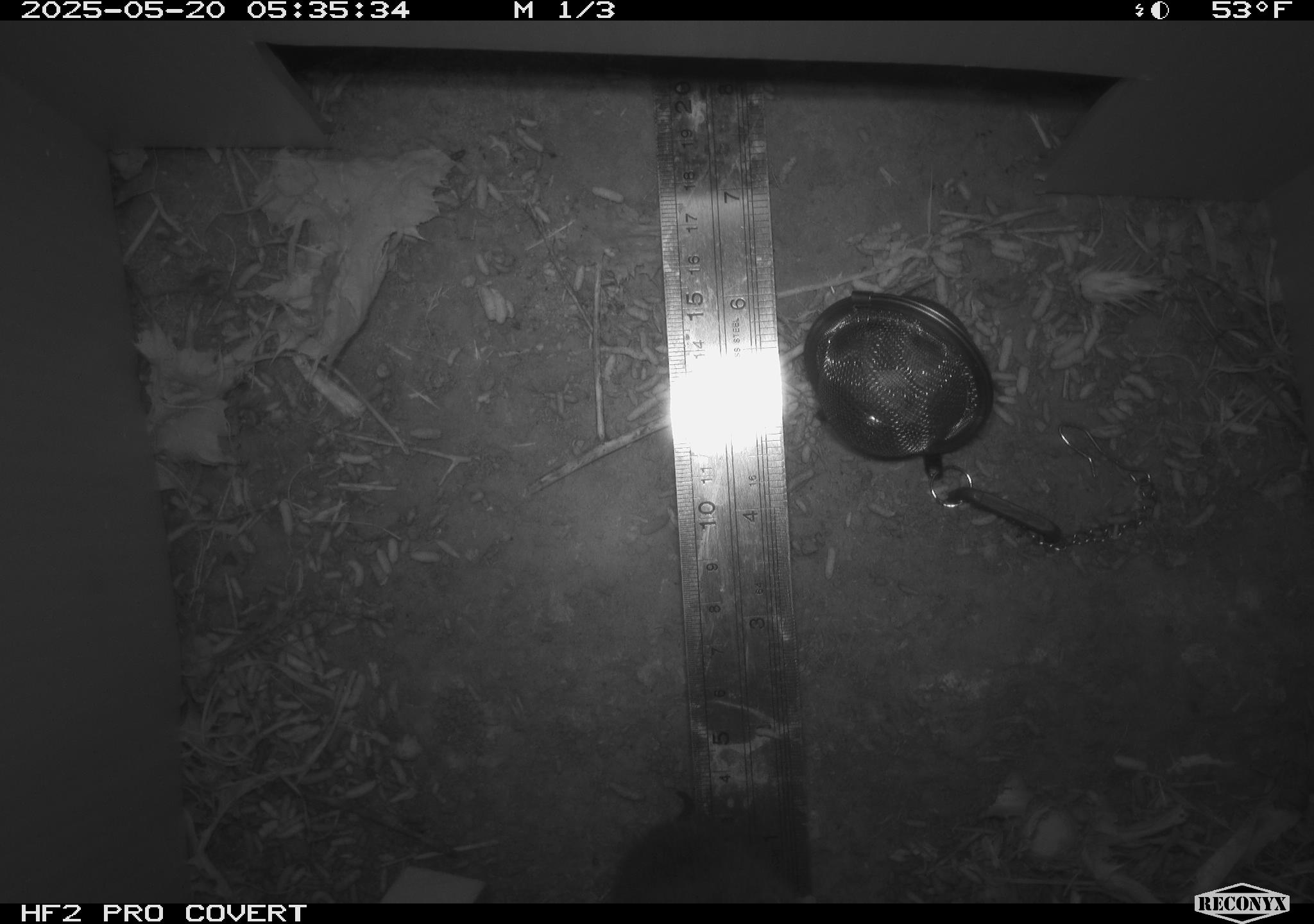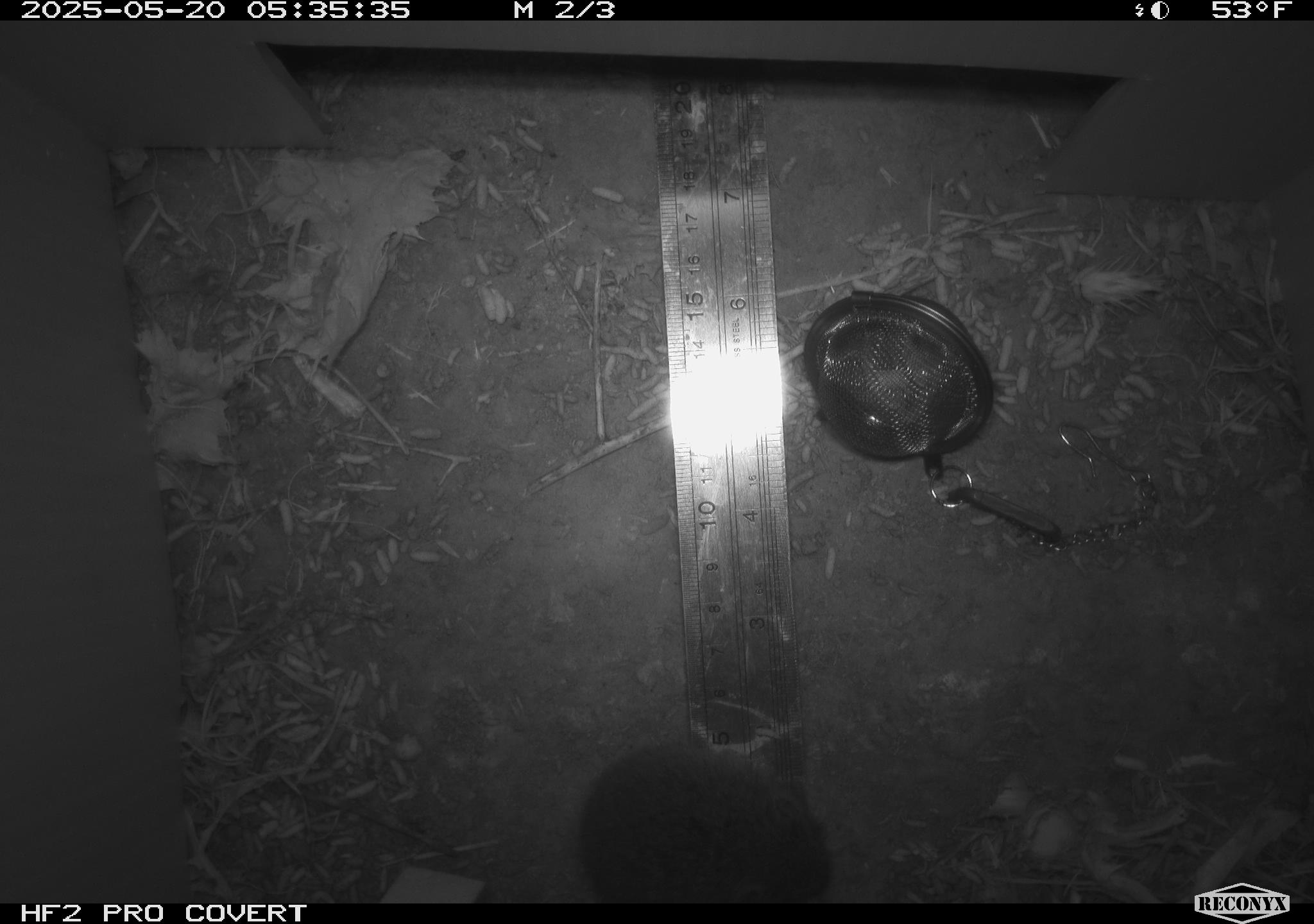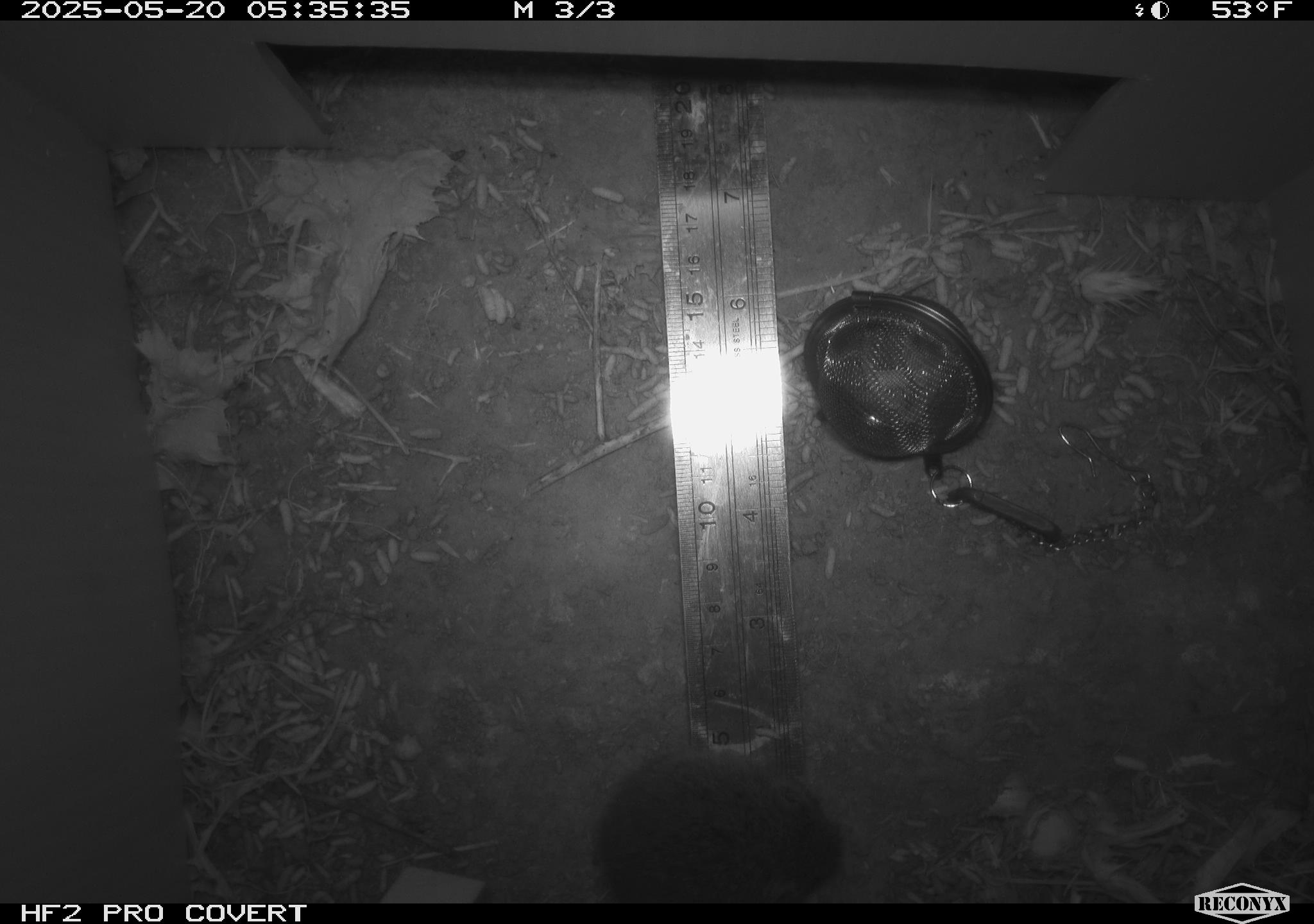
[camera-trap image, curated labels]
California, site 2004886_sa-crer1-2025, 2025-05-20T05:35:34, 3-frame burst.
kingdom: Animalia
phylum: Chordata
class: Mammalia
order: Rodentia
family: Cricetidae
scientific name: Arvicolinae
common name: voles, lemmings, and muskrats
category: arvicolinae subfamily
Arvicolinae subfamily (voles, lemmings, and muskrats) (Arvicolinae).